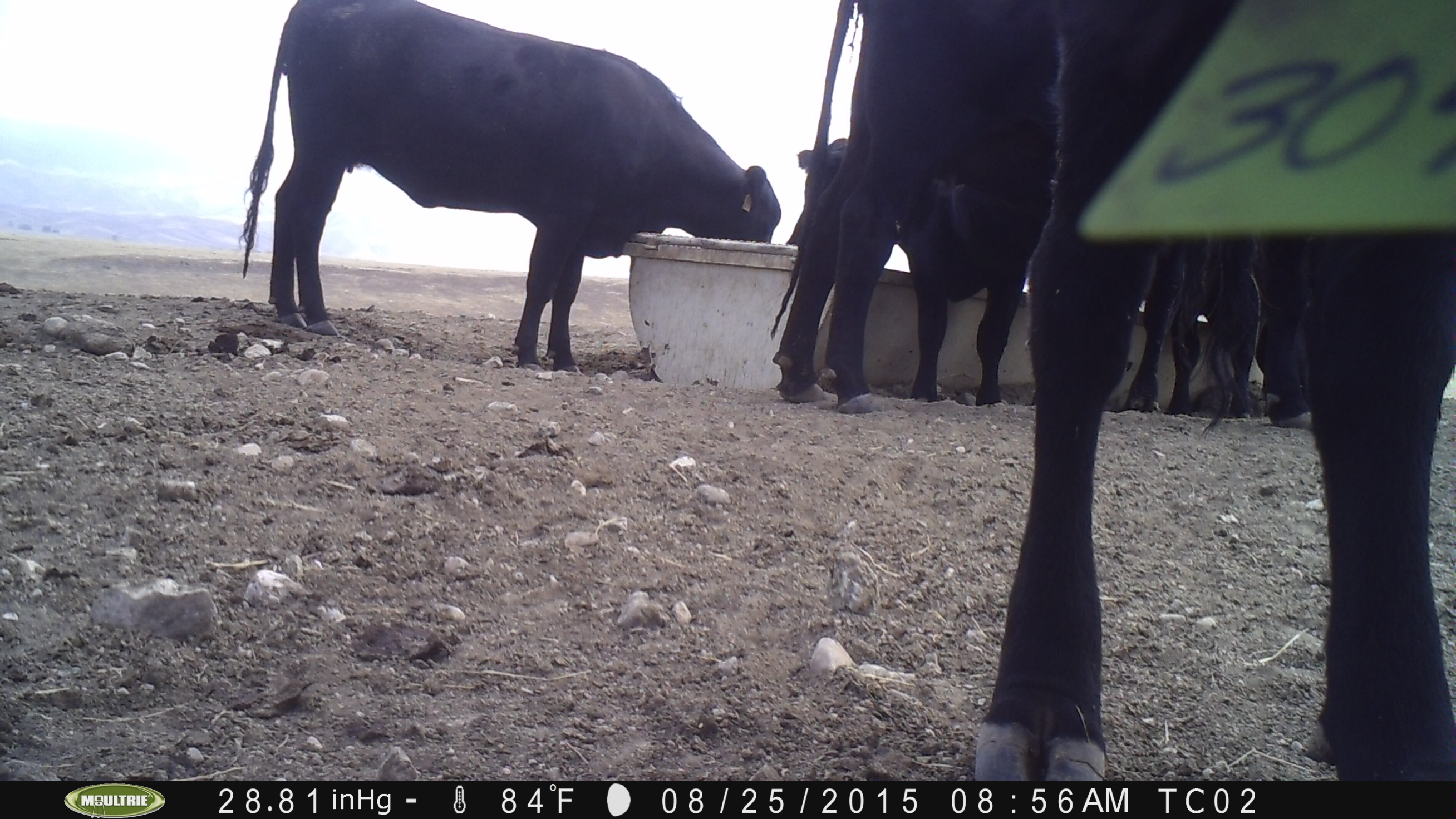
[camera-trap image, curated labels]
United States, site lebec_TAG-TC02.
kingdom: Animalia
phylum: Chordata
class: Mammalia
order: Artiodactyla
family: Bovidae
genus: Bos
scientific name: Bos taurus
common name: domestic cow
Bos taurus (domestic cow).